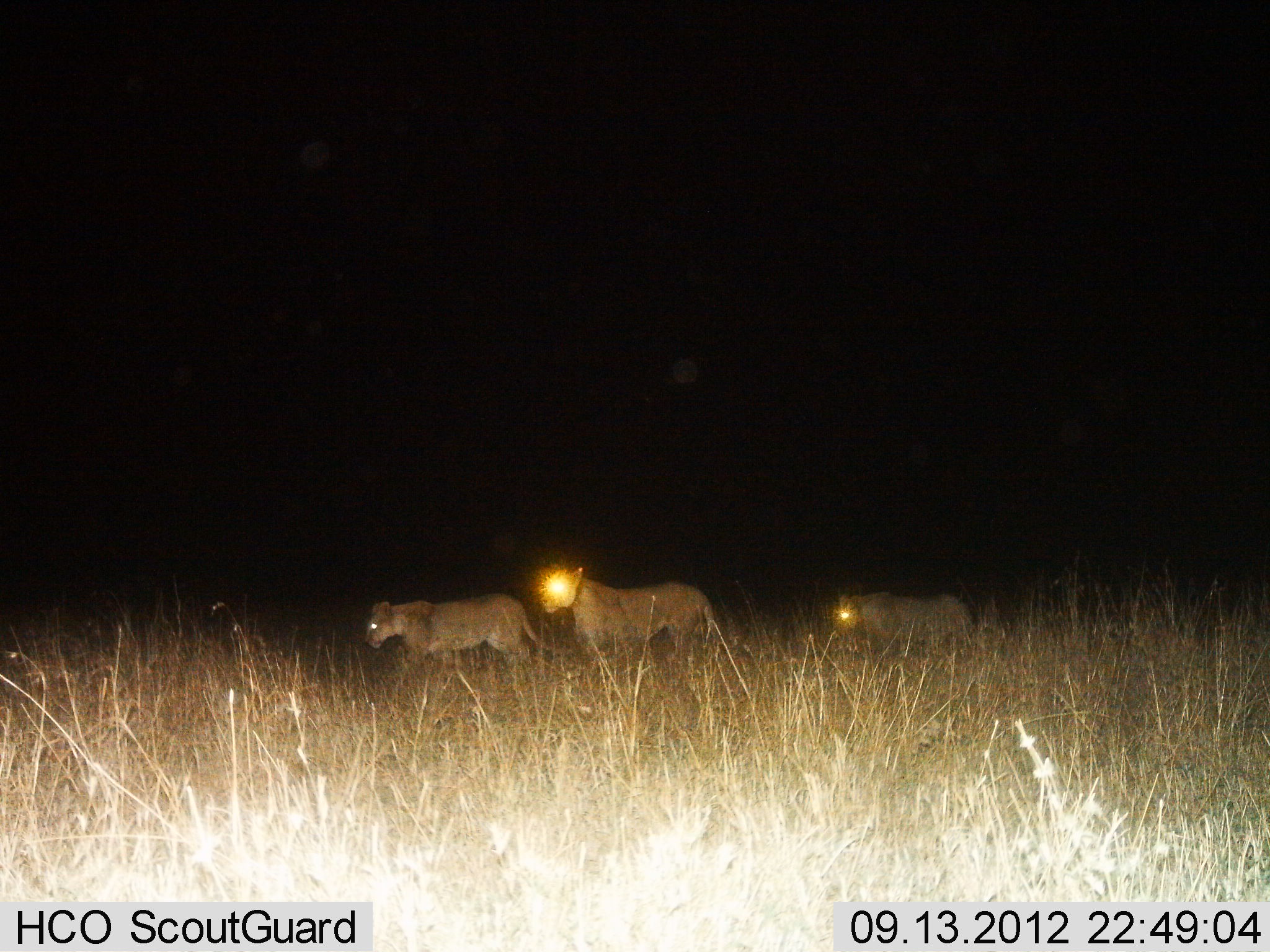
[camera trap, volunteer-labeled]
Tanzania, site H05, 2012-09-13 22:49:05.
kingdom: Animalia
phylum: Chordata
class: Mammalia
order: Carnivora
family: Felidae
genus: Panthera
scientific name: Panthera leo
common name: lion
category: lionfemale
Lionfemale (lion) (Panthera leo), count 3. Behavior (volunteer vote fractions): standing 10%, resting 0%, moving 90%, interacting 0%. Young present (vote fraction): 20%. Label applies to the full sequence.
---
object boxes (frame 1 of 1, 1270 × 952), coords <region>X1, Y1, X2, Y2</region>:
animal: <region>536, 565, 715, 670</region>; <region>364, 593, 573, 676</region>; <region>830, 592, 975, 652</region>